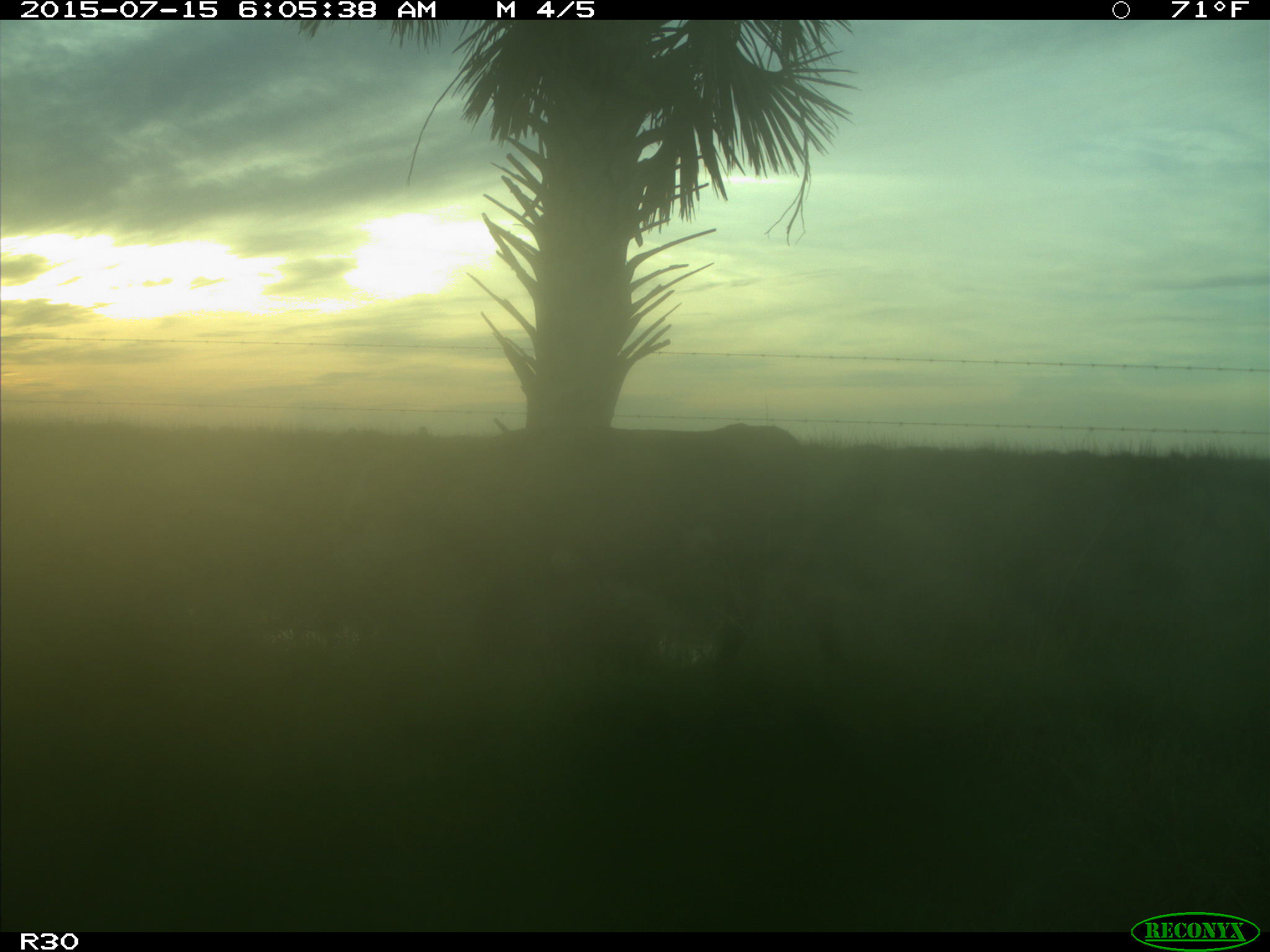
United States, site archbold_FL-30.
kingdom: Animalia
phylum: Chordata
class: Mammalia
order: Artiodactyla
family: Bovidae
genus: Bos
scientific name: Bos taurus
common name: domestic cow